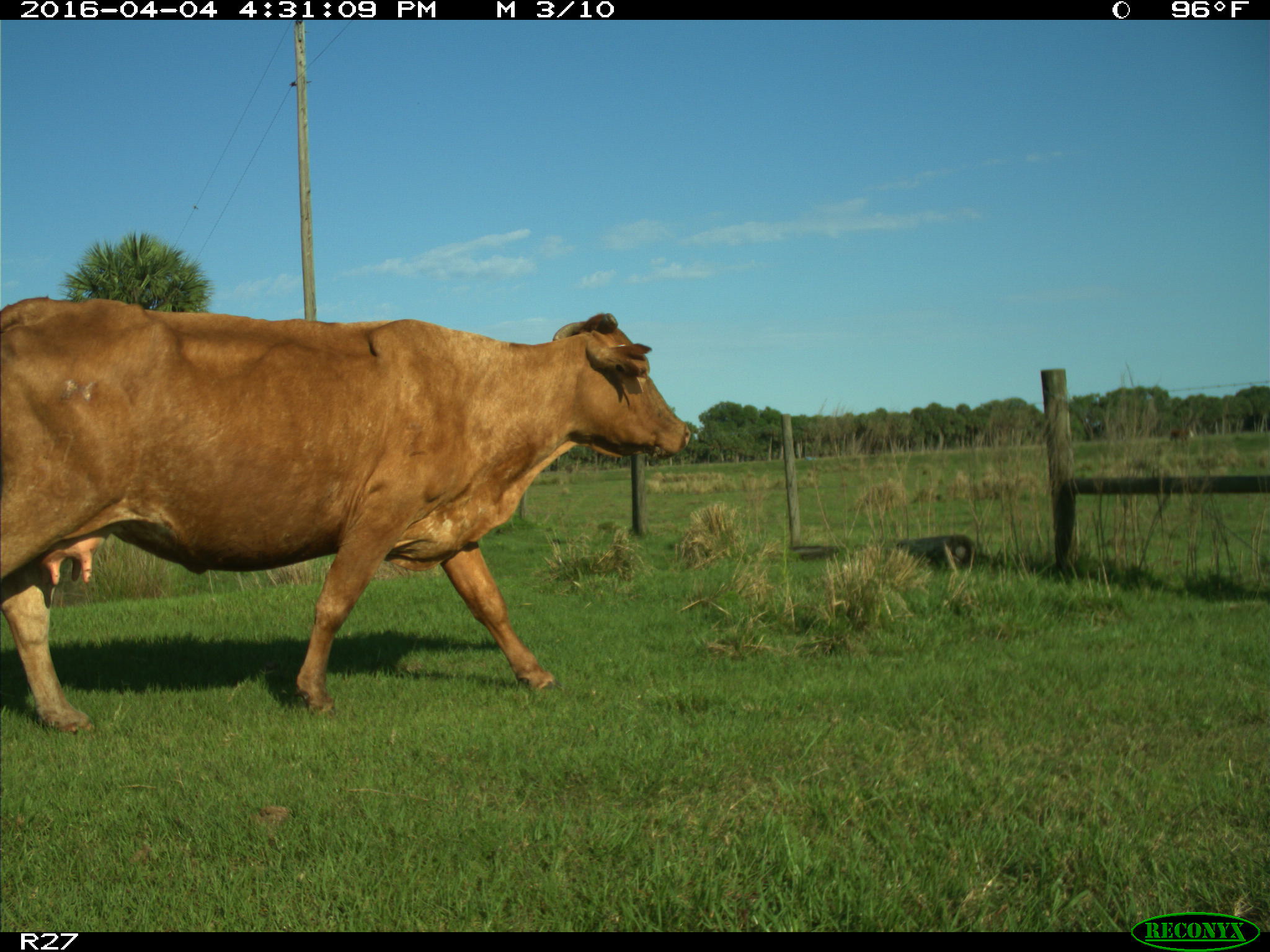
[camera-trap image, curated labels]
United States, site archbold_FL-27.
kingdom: Animalia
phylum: Chordata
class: Mammalia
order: Artiodactyla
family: Bovidae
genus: Bos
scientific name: Bos taurus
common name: domestic cow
Bos taurus (domestic cow).